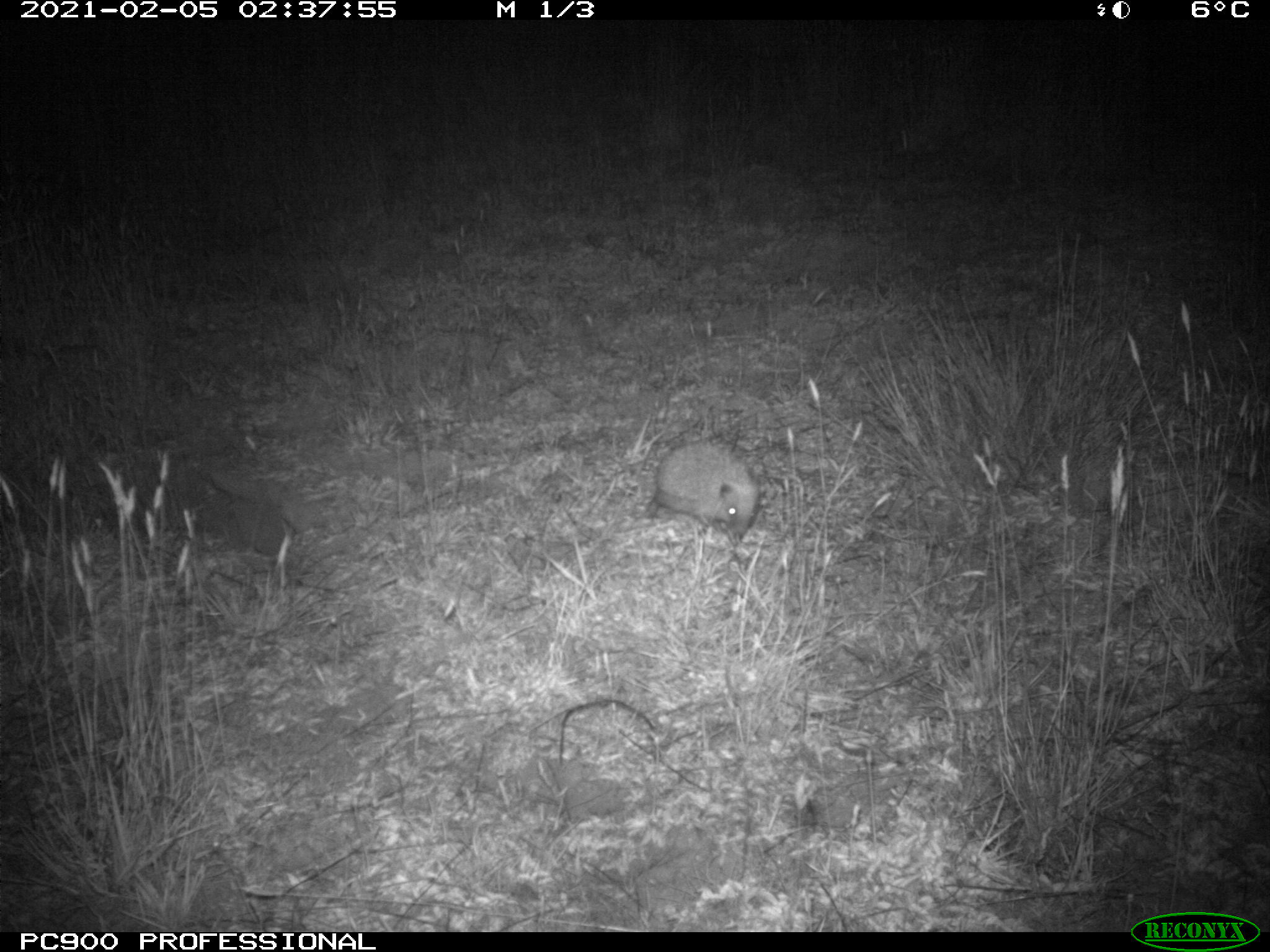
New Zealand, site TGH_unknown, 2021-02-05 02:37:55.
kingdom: Animalia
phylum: Chordata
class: Mammalia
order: Eulipotyphla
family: Erinaceidae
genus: Erinaceus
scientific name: Erinaceus europaeus europaeus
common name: european hedgehog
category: hedgehog